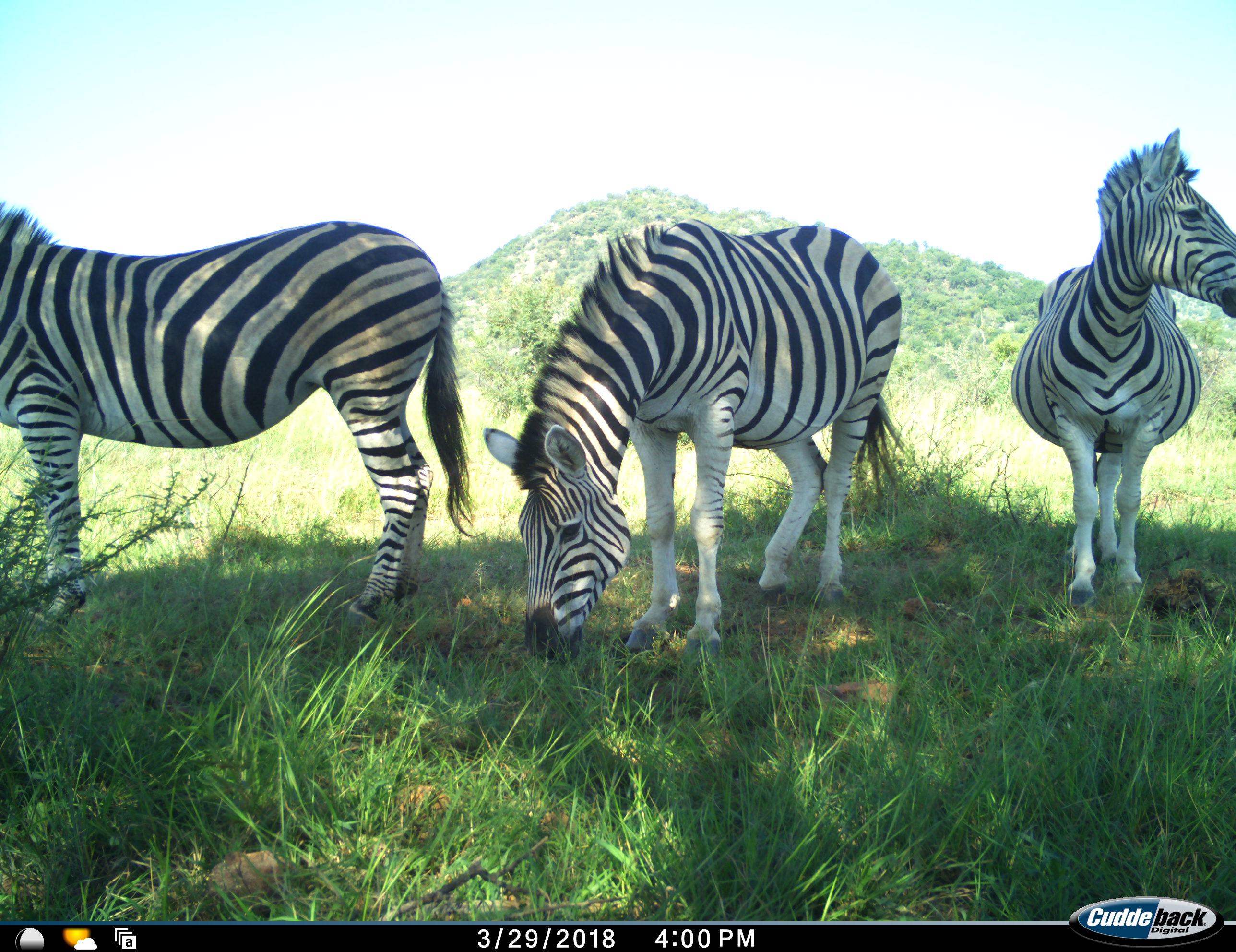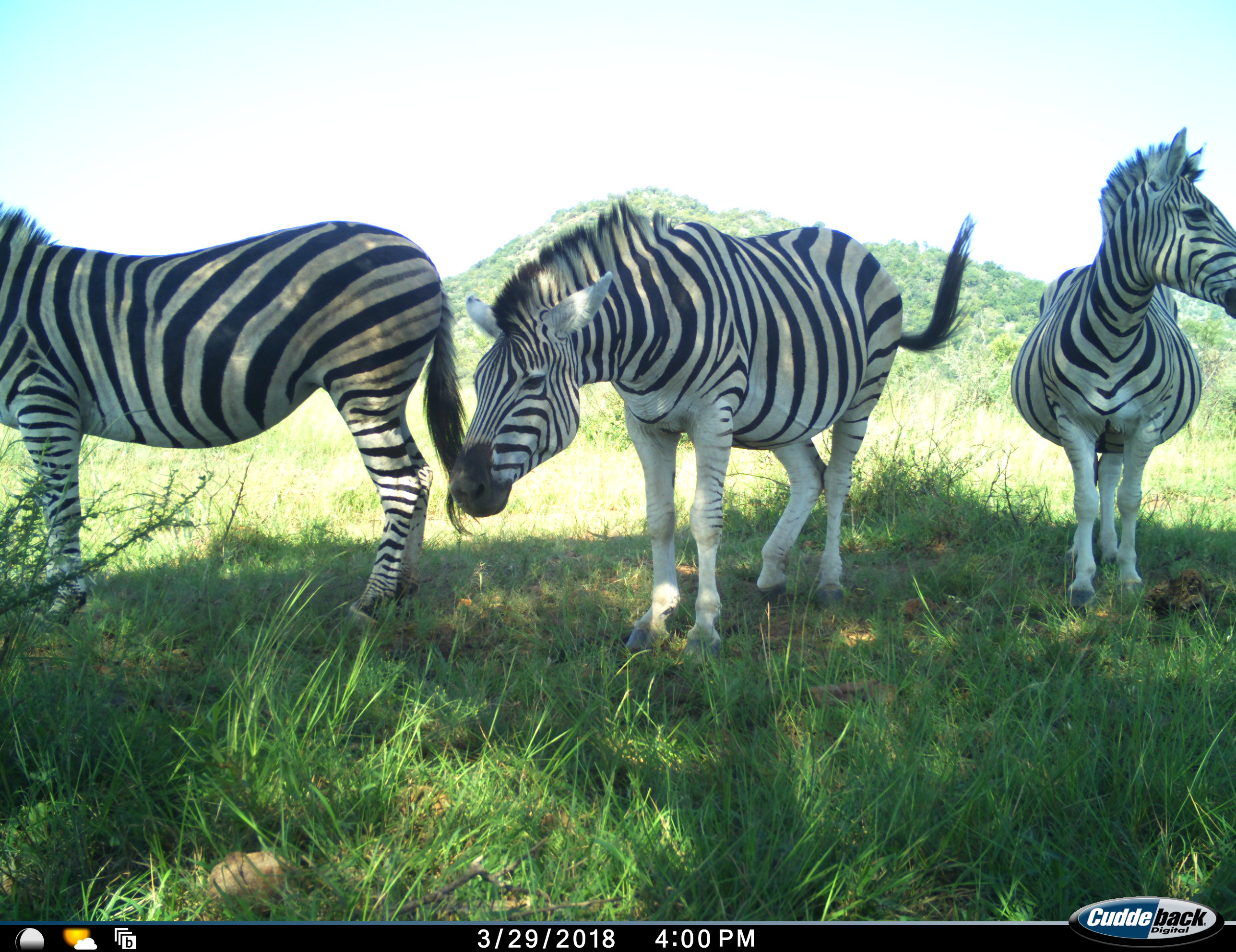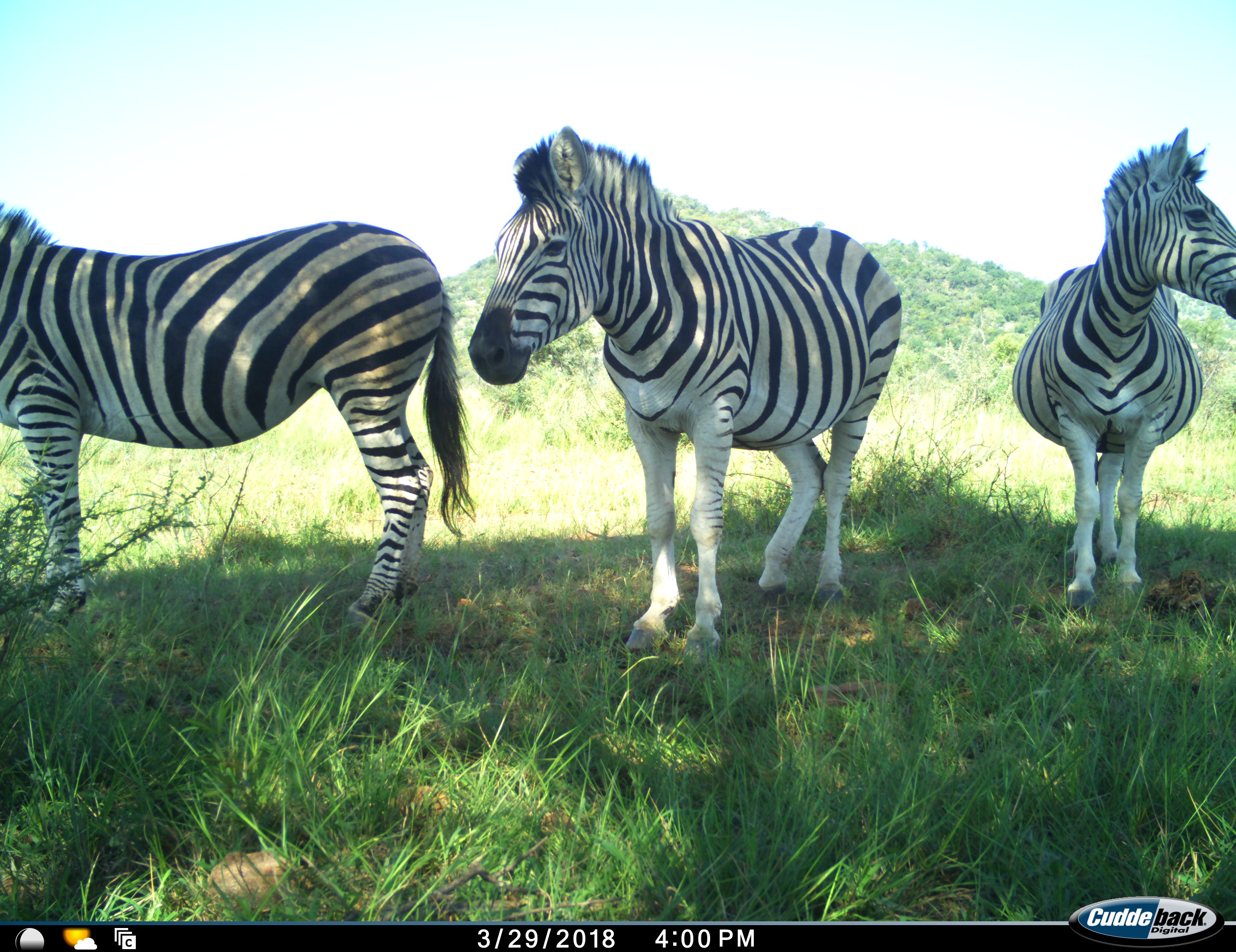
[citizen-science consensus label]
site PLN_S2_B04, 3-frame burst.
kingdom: Animalia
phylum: Chordata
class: Mammalia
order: Perissodactyla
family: Equidae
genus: Equus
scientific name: Equus quagga burchellii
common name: burchell's zebra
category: zebraburchells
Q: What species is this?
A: Zebraburchells (burchell's zebra) (Equus quagga burchellii).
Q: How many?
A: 3.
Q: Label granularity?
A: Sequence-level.